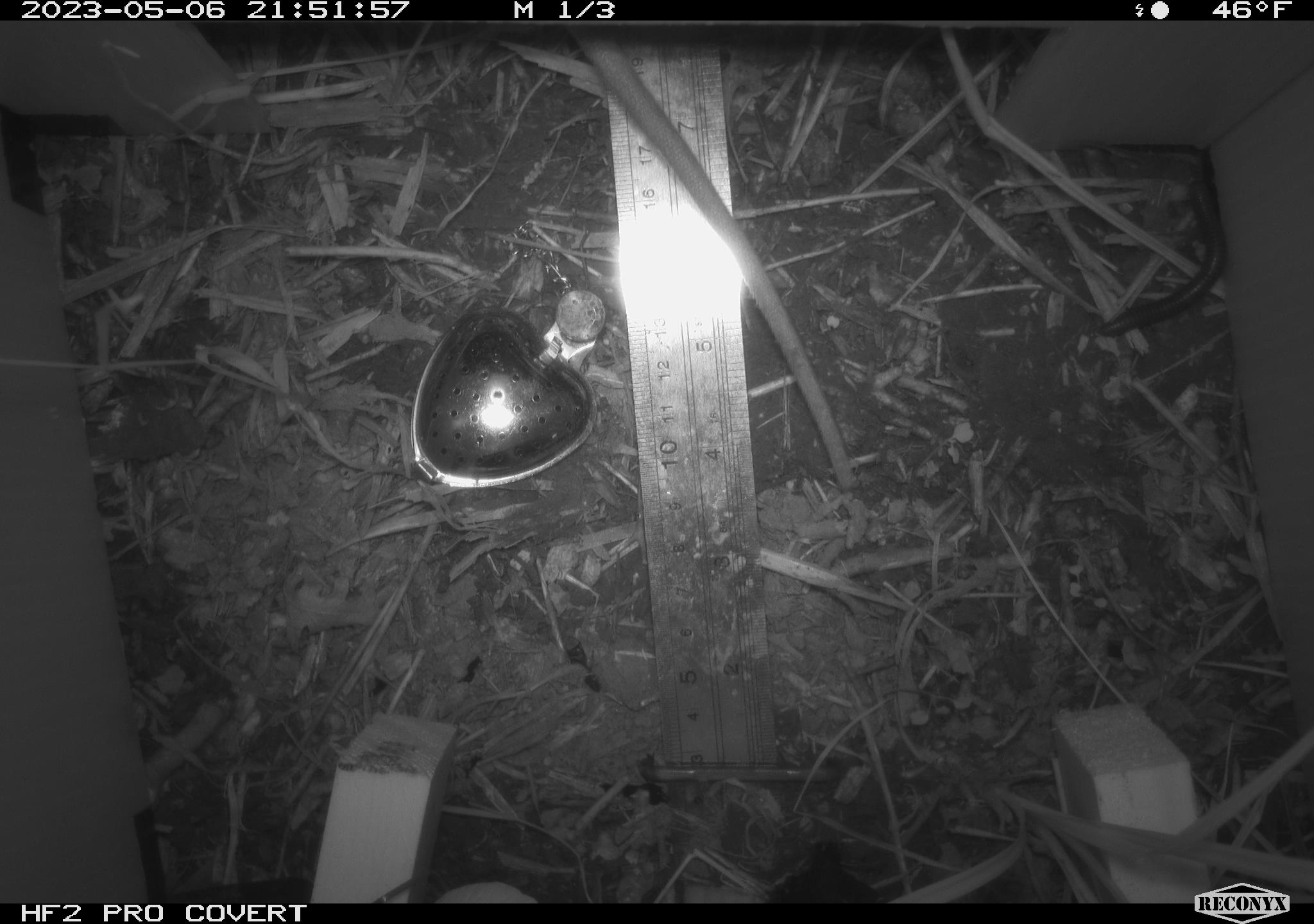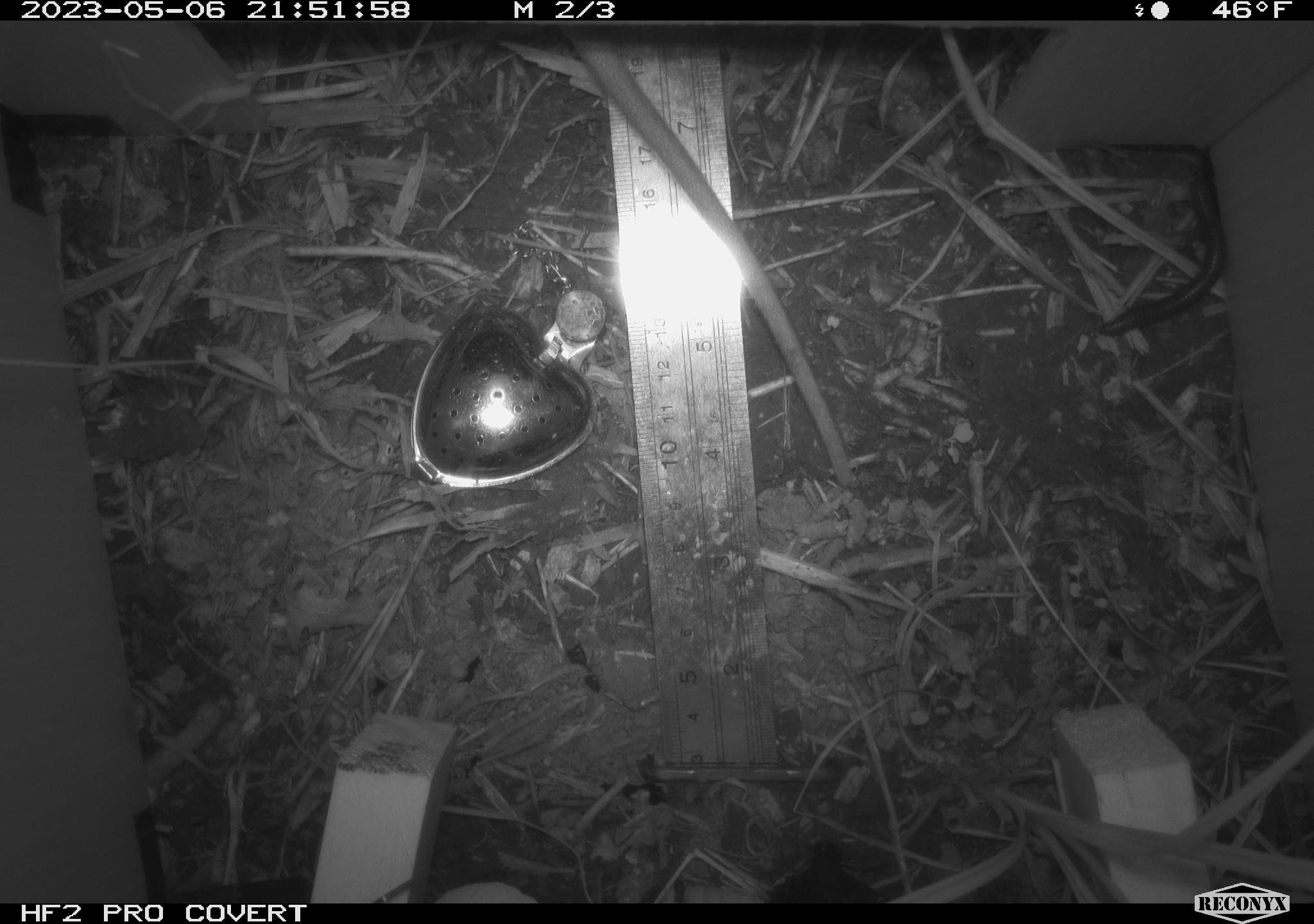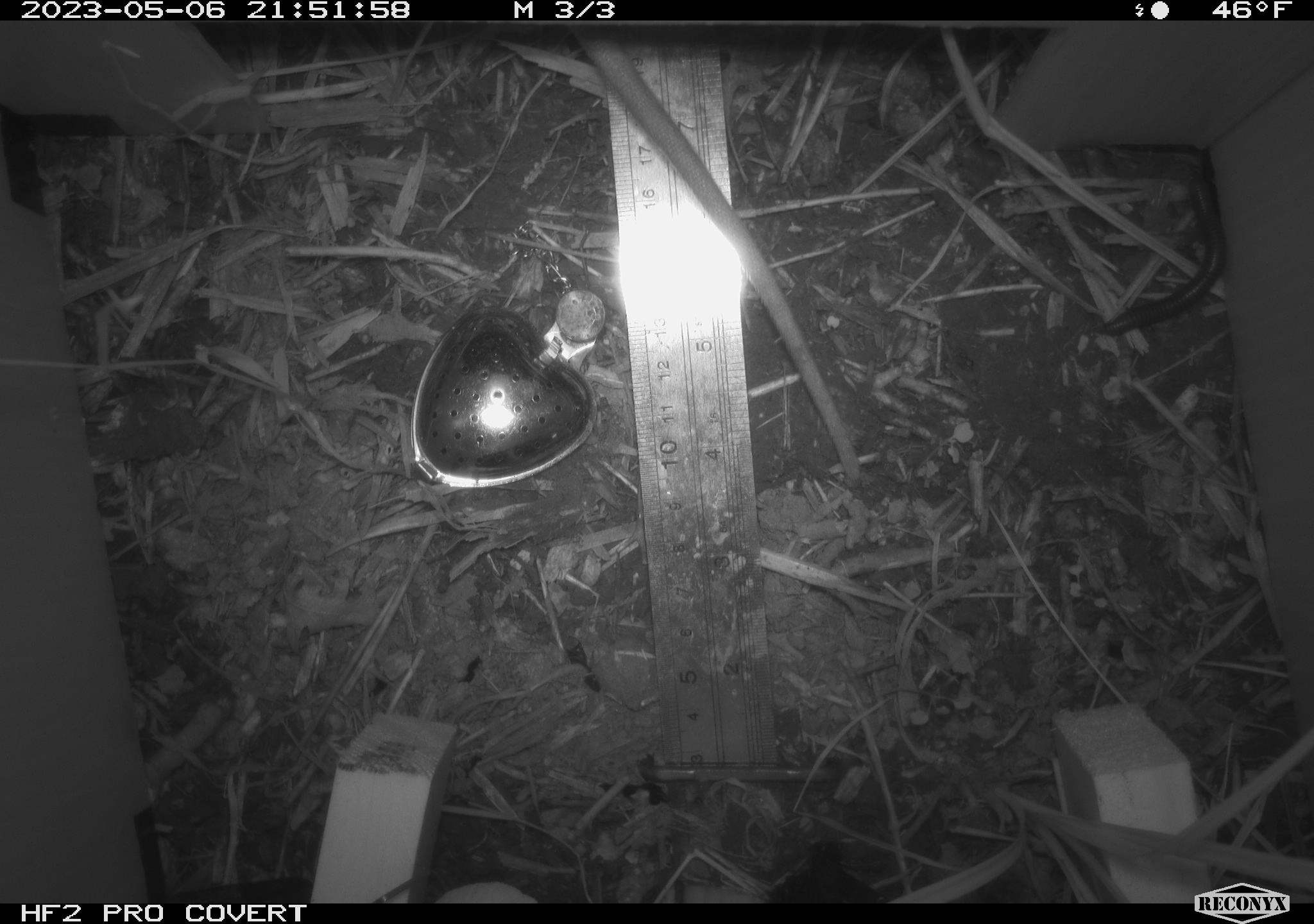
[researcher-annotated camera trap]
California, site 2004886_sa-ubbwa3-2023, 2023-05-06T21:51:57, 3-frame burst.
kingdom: Animalia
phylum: Chordata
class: Mammalia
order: Rodentia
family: Muridae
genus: Rattus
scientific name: Rattus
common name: rat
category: rattus species